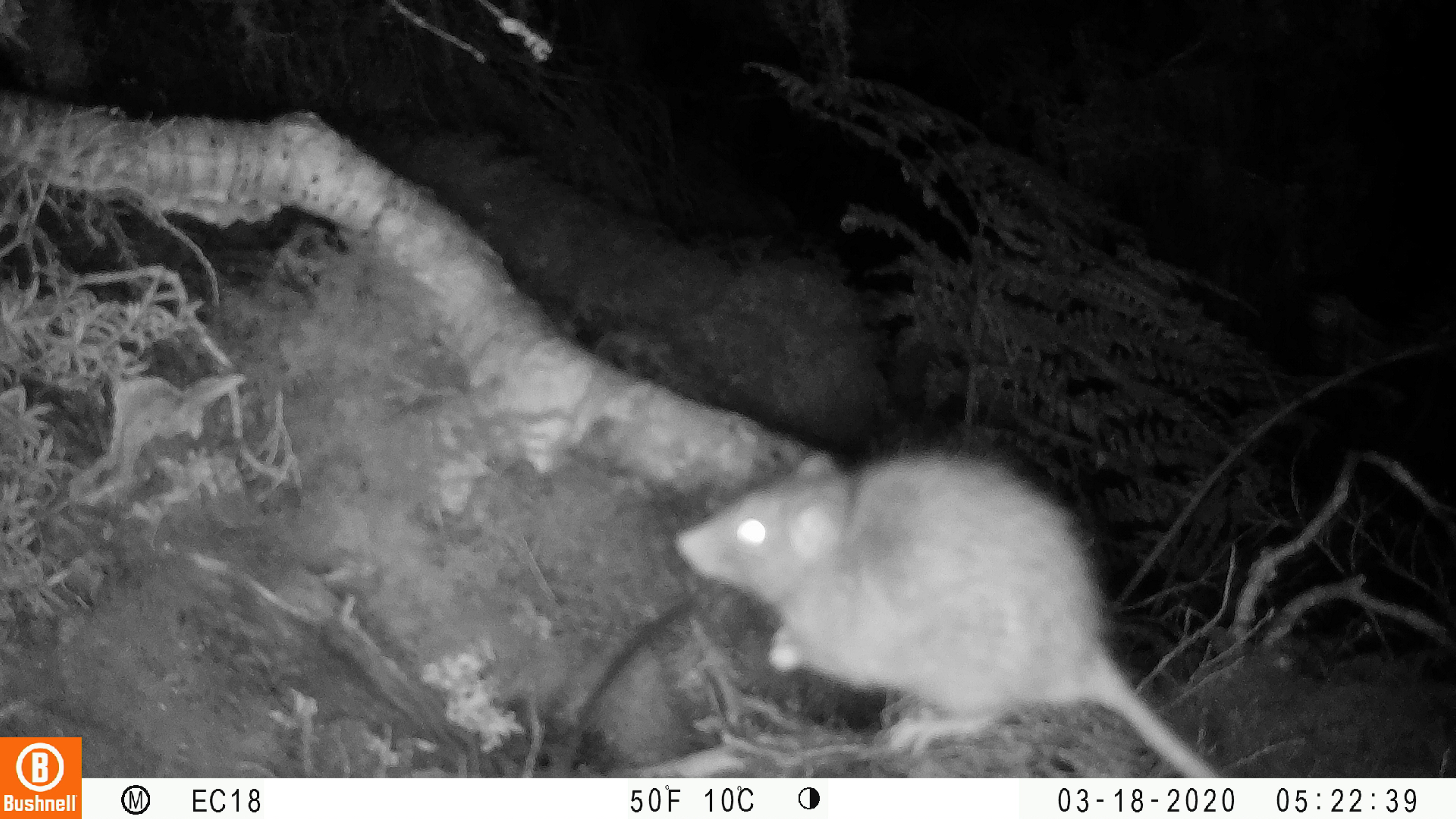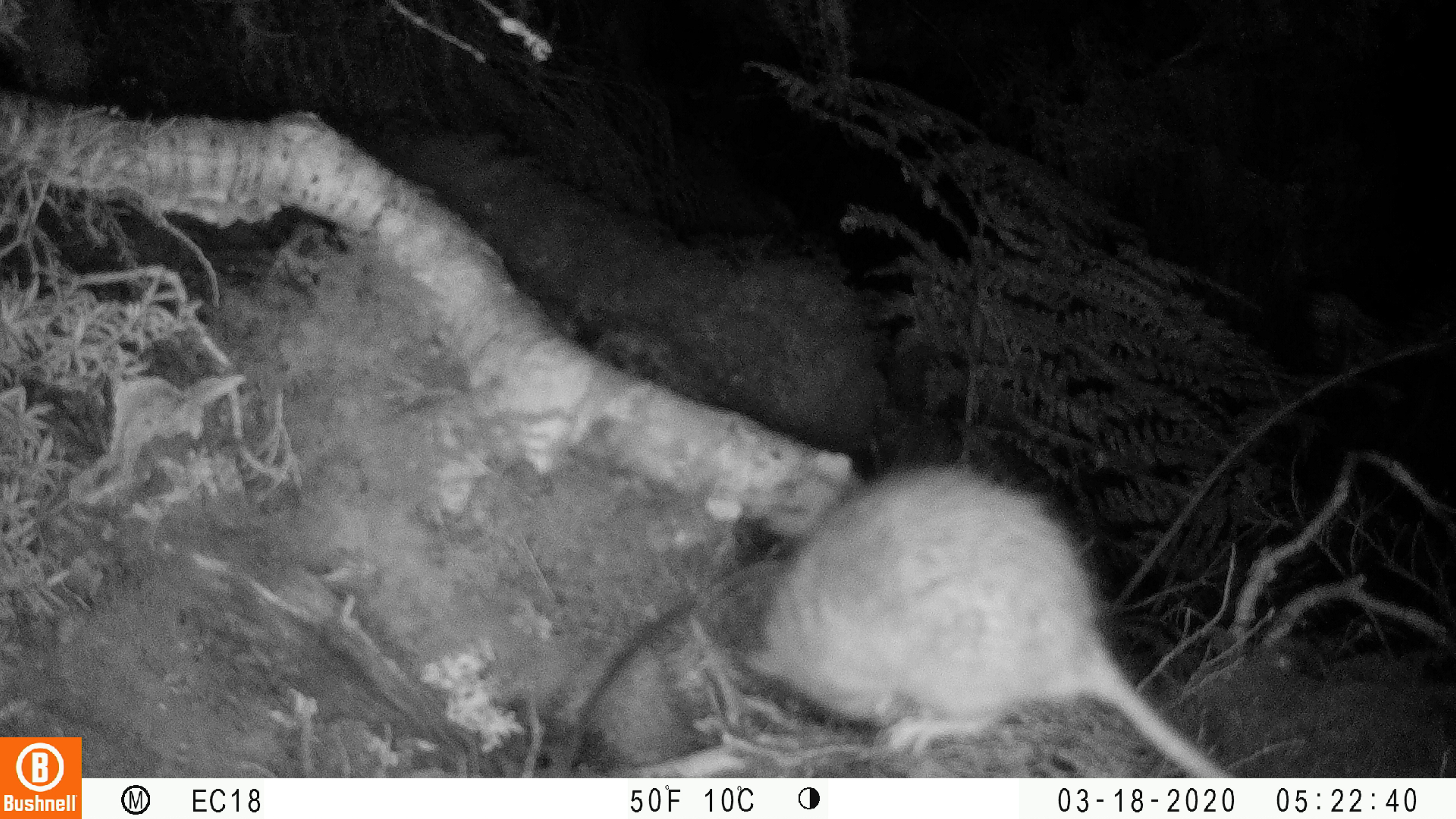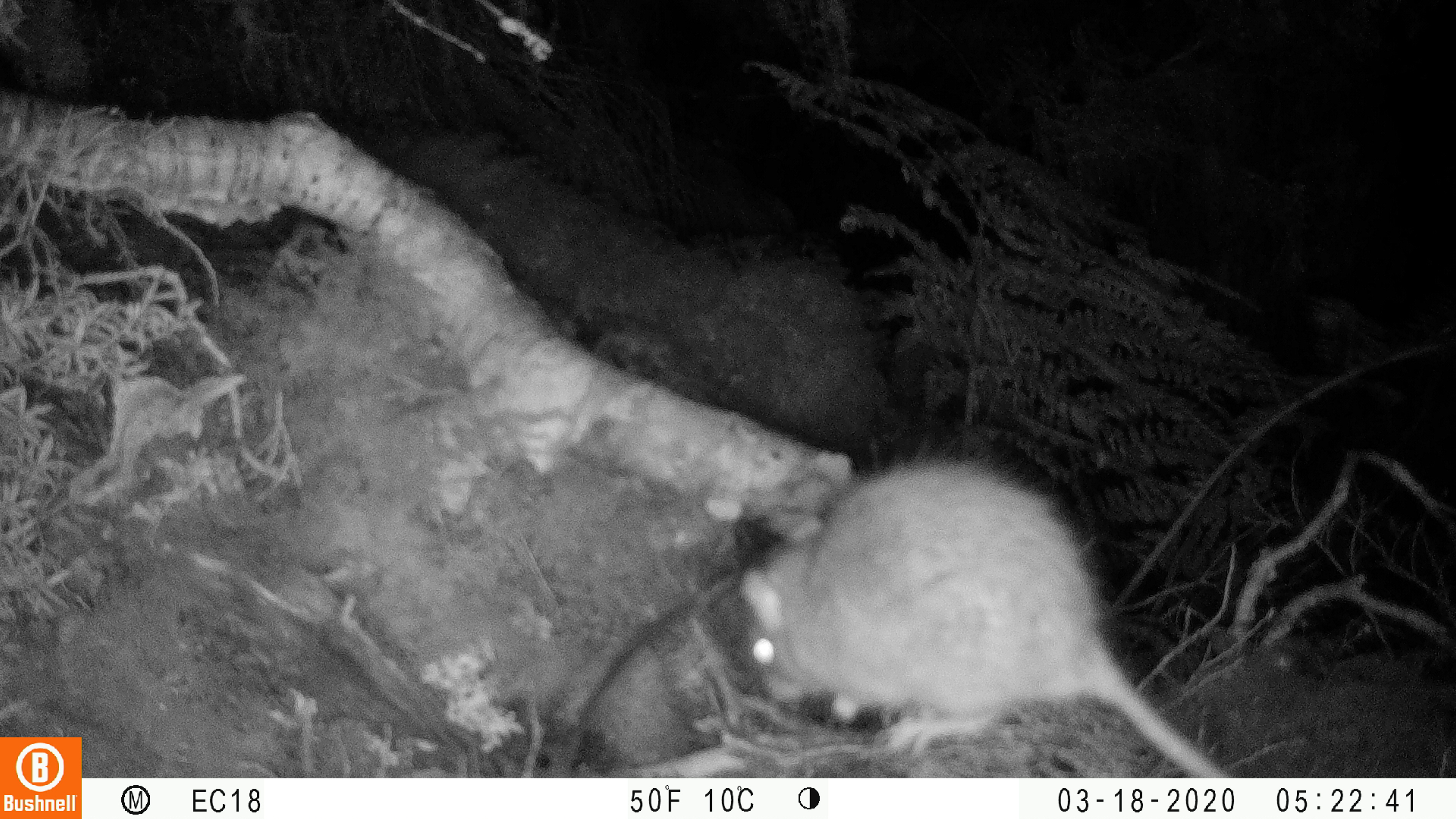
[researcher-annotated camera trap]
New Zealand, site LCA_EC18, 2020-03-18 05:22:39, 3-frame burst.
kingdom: Animalia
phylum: Chordata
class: Mammalia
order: Rodentia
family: Muridae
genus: Rattus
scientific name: Rattus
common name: rat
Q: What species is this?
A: Rat (Rattus).